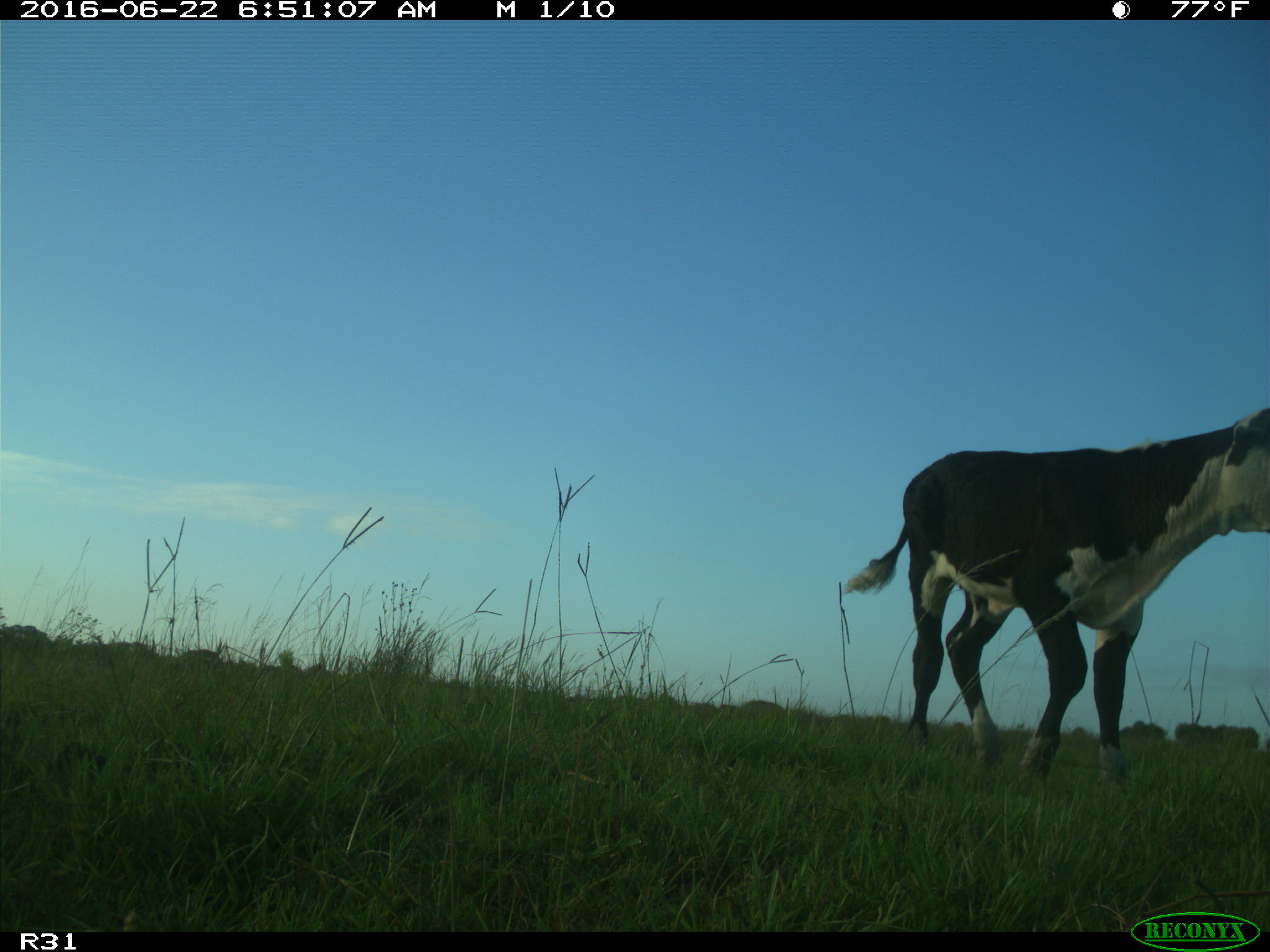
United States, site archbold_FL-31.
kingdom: Animalia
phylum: Chordata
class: Mammalia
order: Artiodactyla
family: Bovidae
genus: Bos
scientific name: Bos taurus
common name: domestic cow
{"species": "Bos taurus (domestic cow)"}